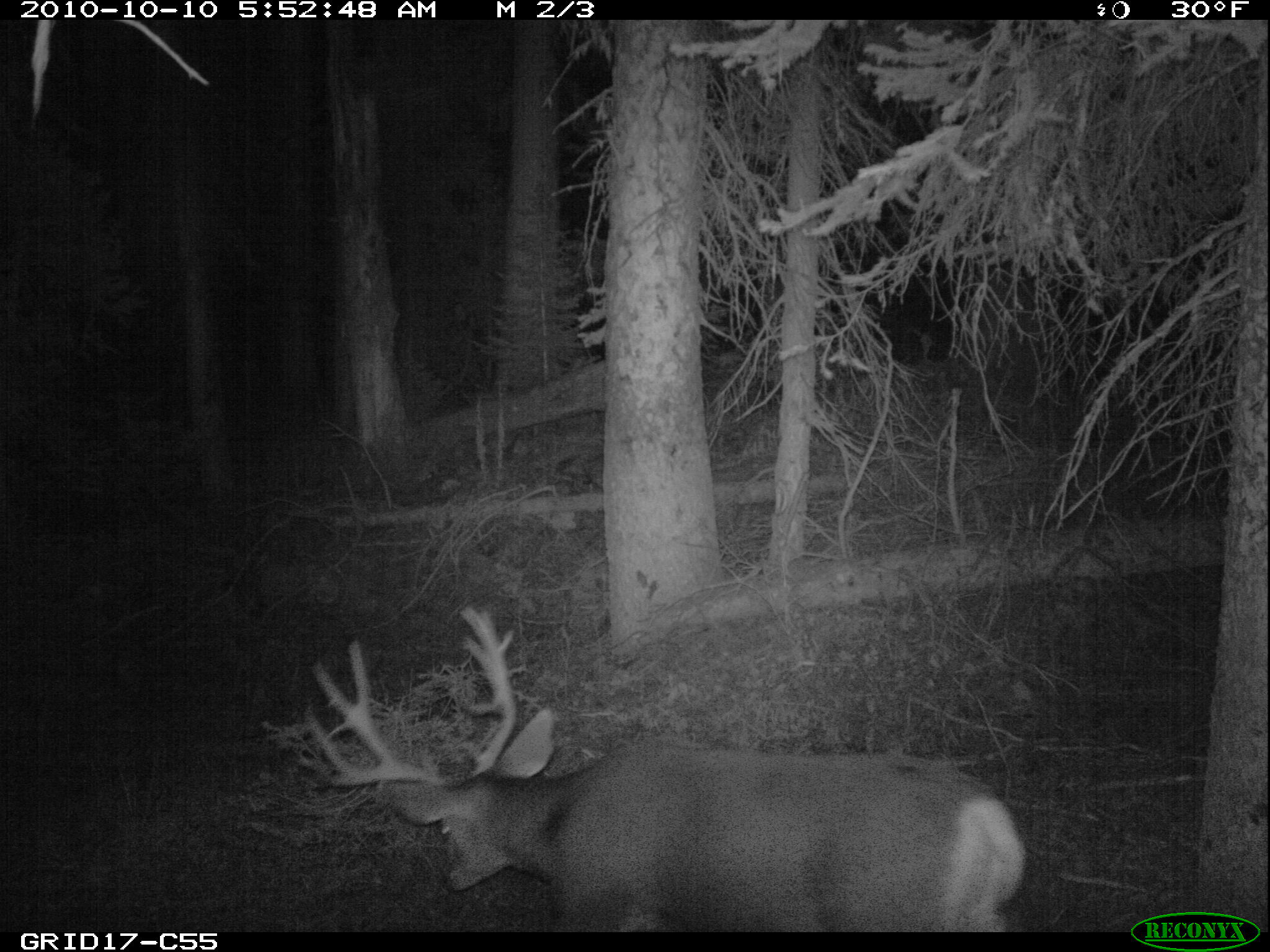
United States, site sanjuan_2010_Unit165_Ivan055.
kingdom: Animalia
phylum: Chordata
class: Mammalia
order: Artiodactyla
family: Cervidae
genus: Odocoileus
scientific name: Odocoileus hemionus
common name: mule deer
Odocoileus hemionus (mule deer).